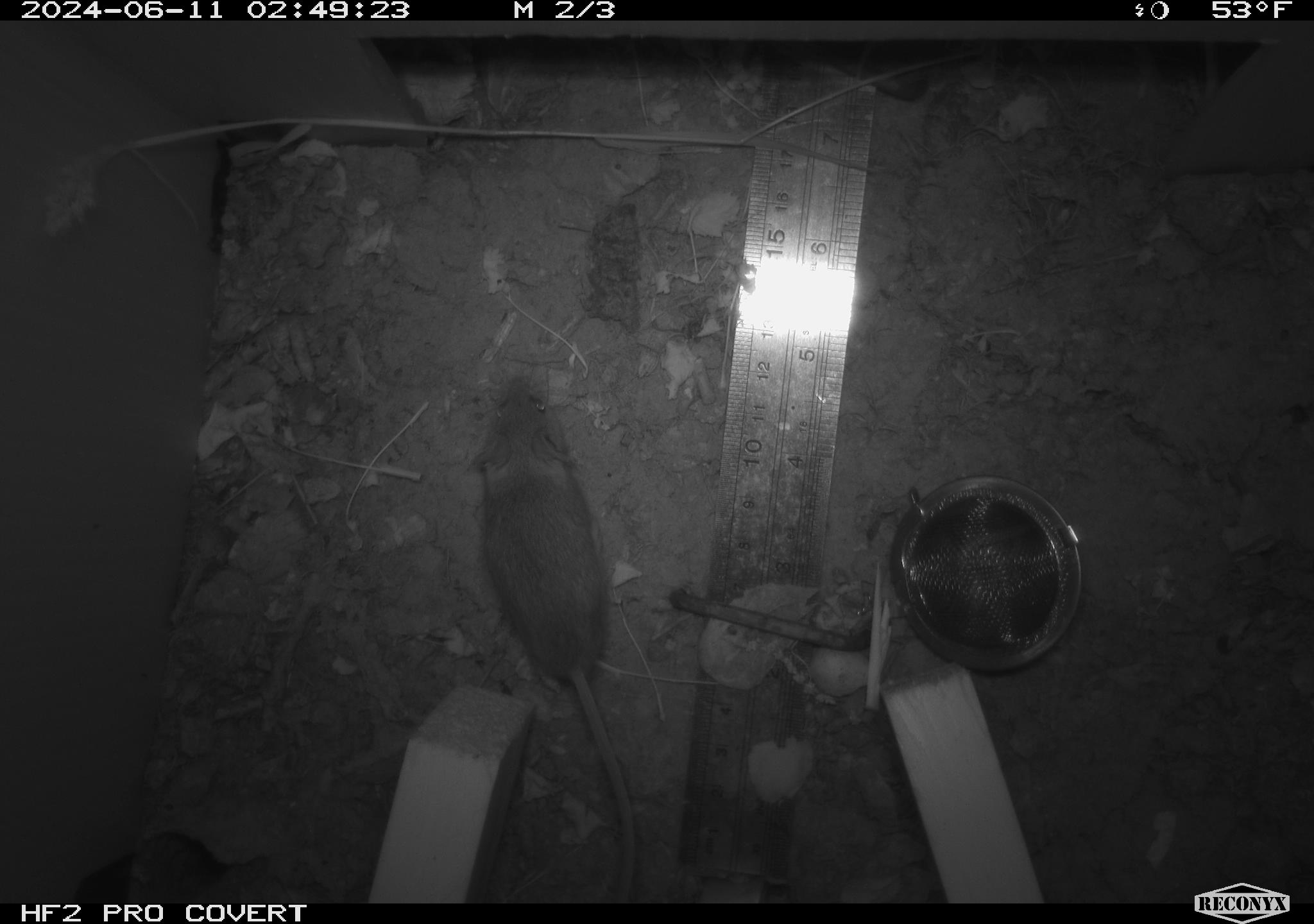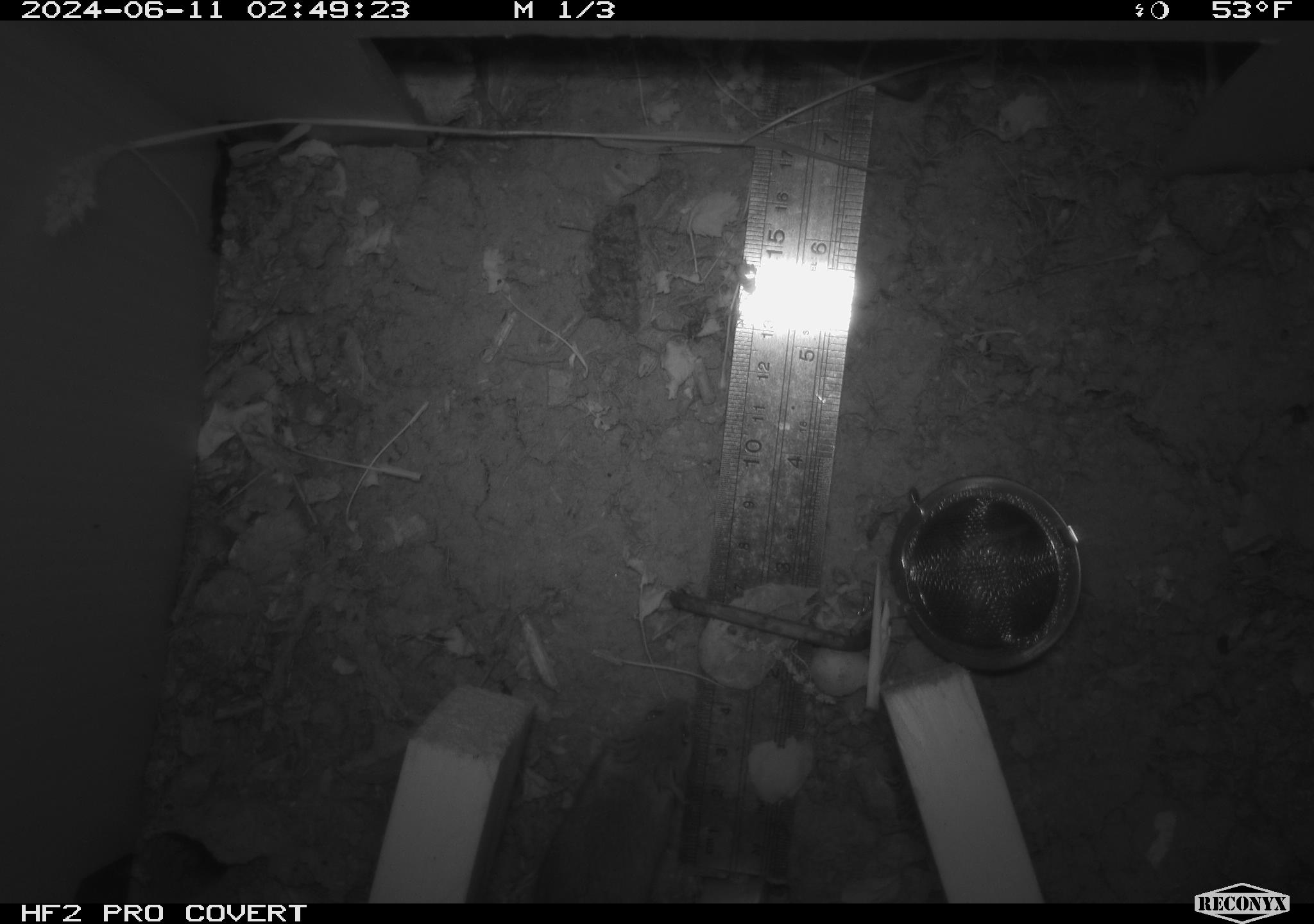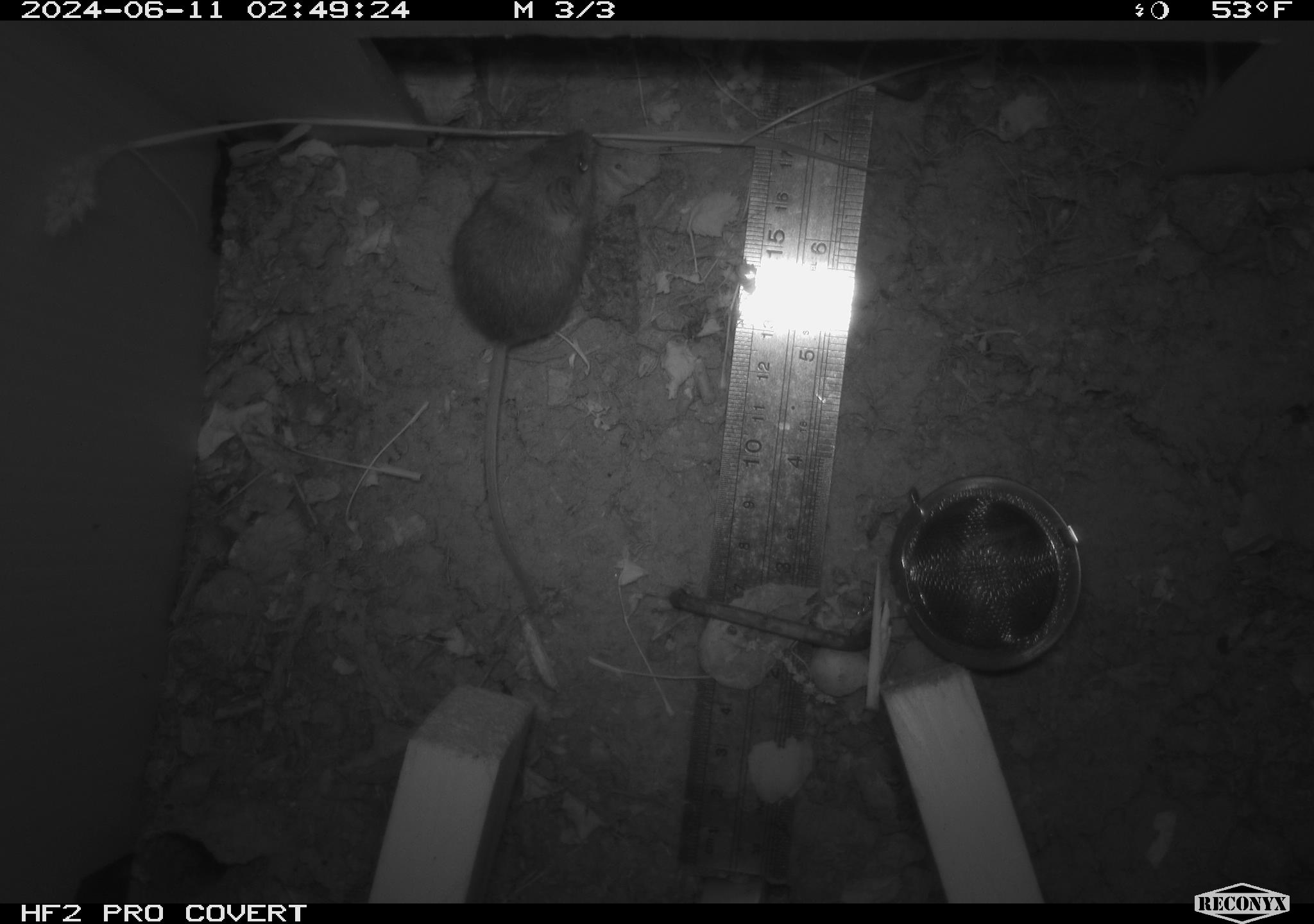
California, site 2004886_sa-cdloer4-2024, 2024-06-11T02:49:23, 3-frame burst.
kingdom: Animalia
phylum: Chordata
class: Mammalia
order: Rodentia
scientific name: Rodentia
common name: rodent